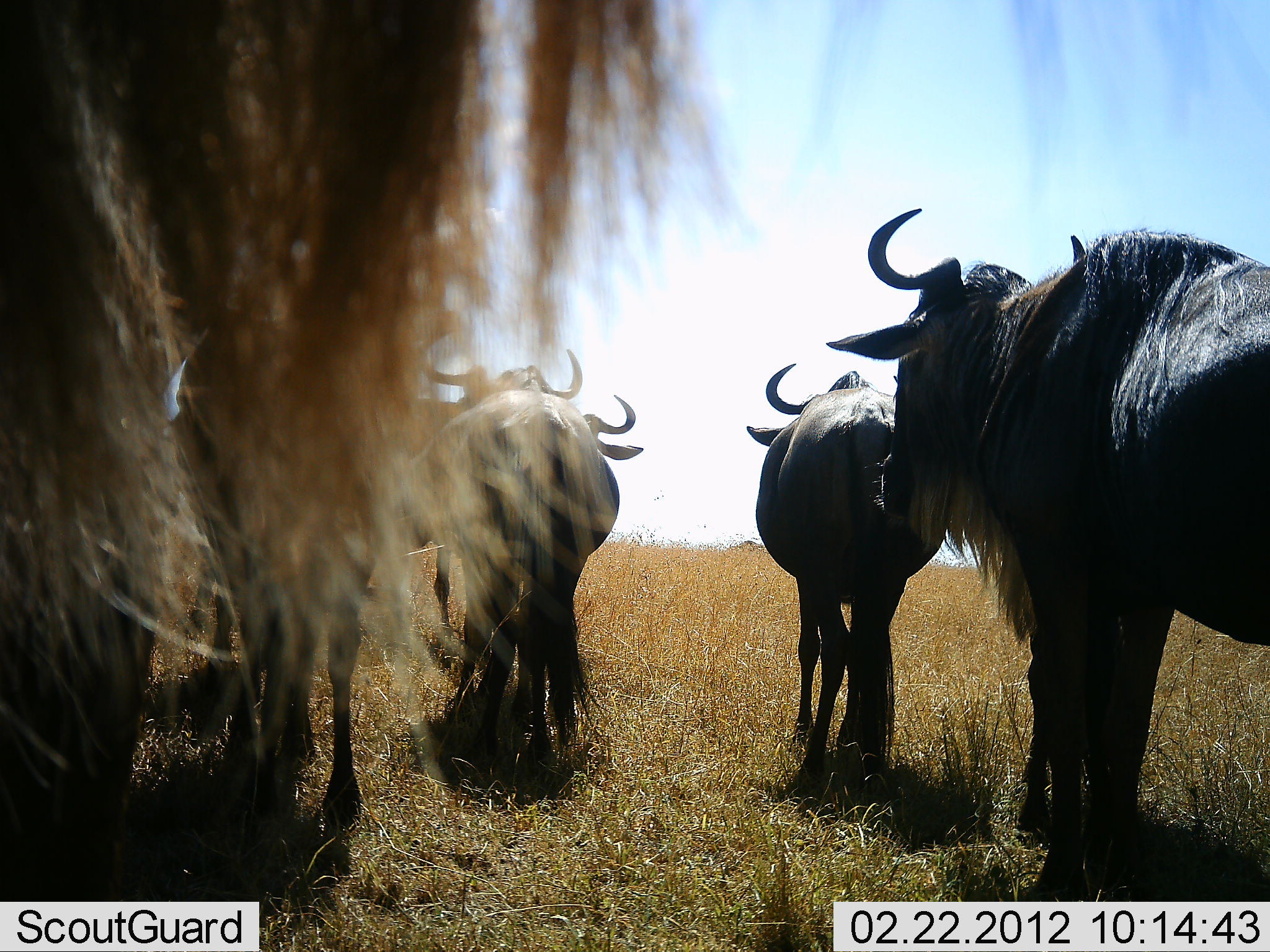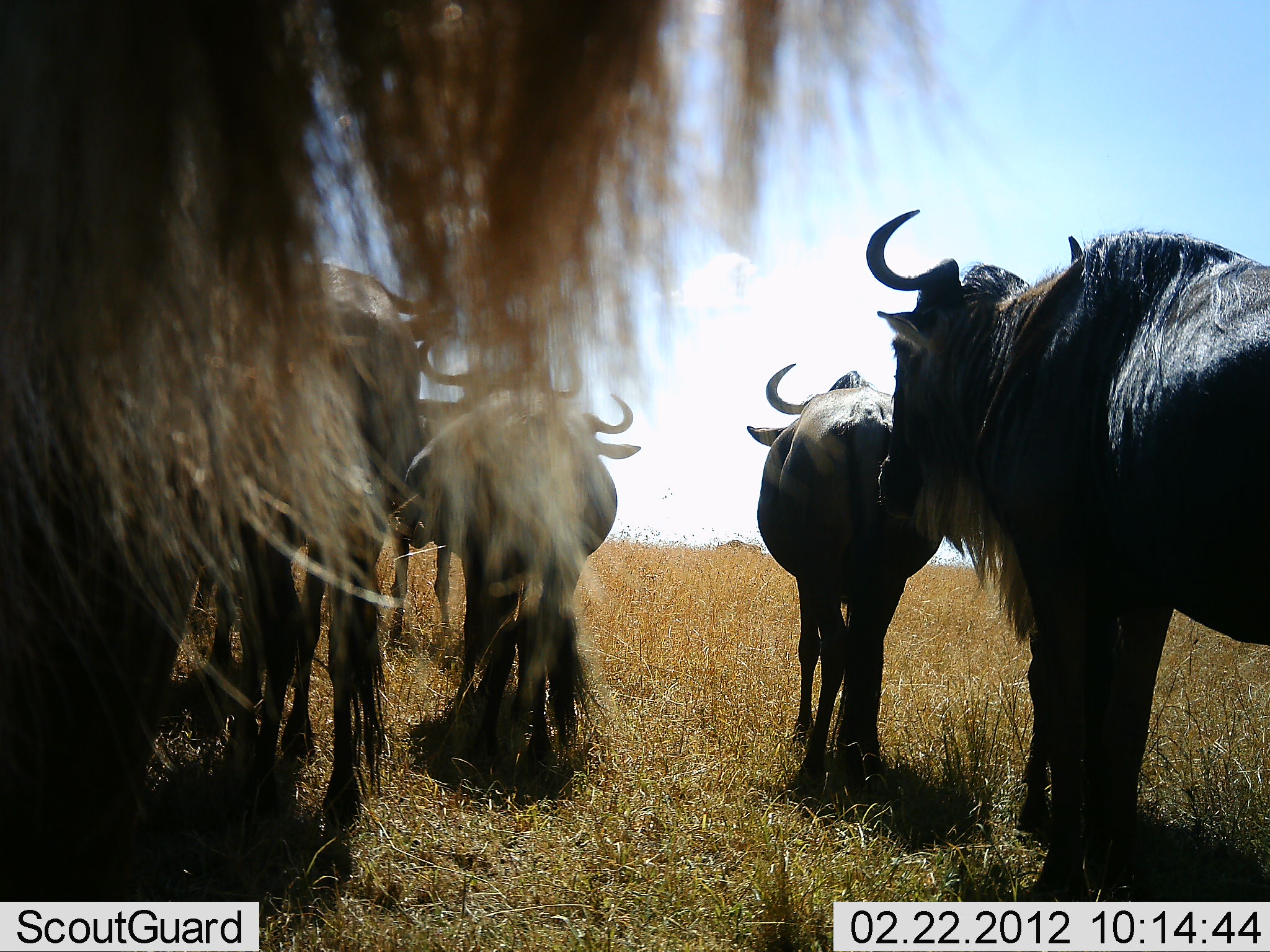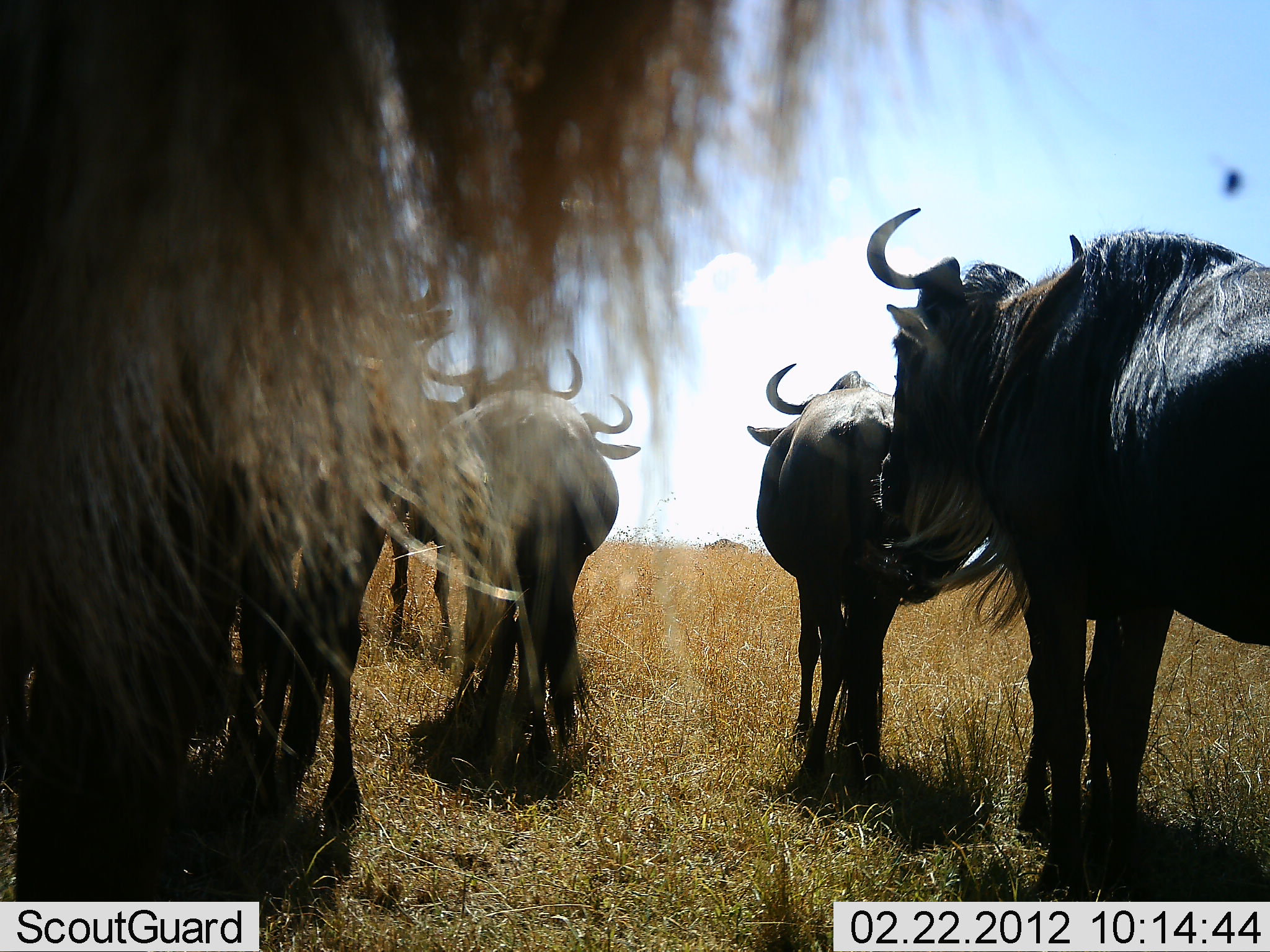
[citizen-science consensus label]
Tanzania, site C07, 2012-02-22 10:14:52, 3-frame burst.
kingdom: Animalia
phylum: Chordata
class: Mammalia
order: Artiodactyla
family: Bovidae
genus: Connochaetes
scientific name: Connochaetes taurinus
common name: blue wildebeest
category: wildebeest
Wildebeest (blue wildebeest) (Connochaetes taurinus), count 6. Behavior (volunteer vote fractions): standing 88%, resting 12%, moving 38%, interacting 0%. Young present (vote fraction): 0%. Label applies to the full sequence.